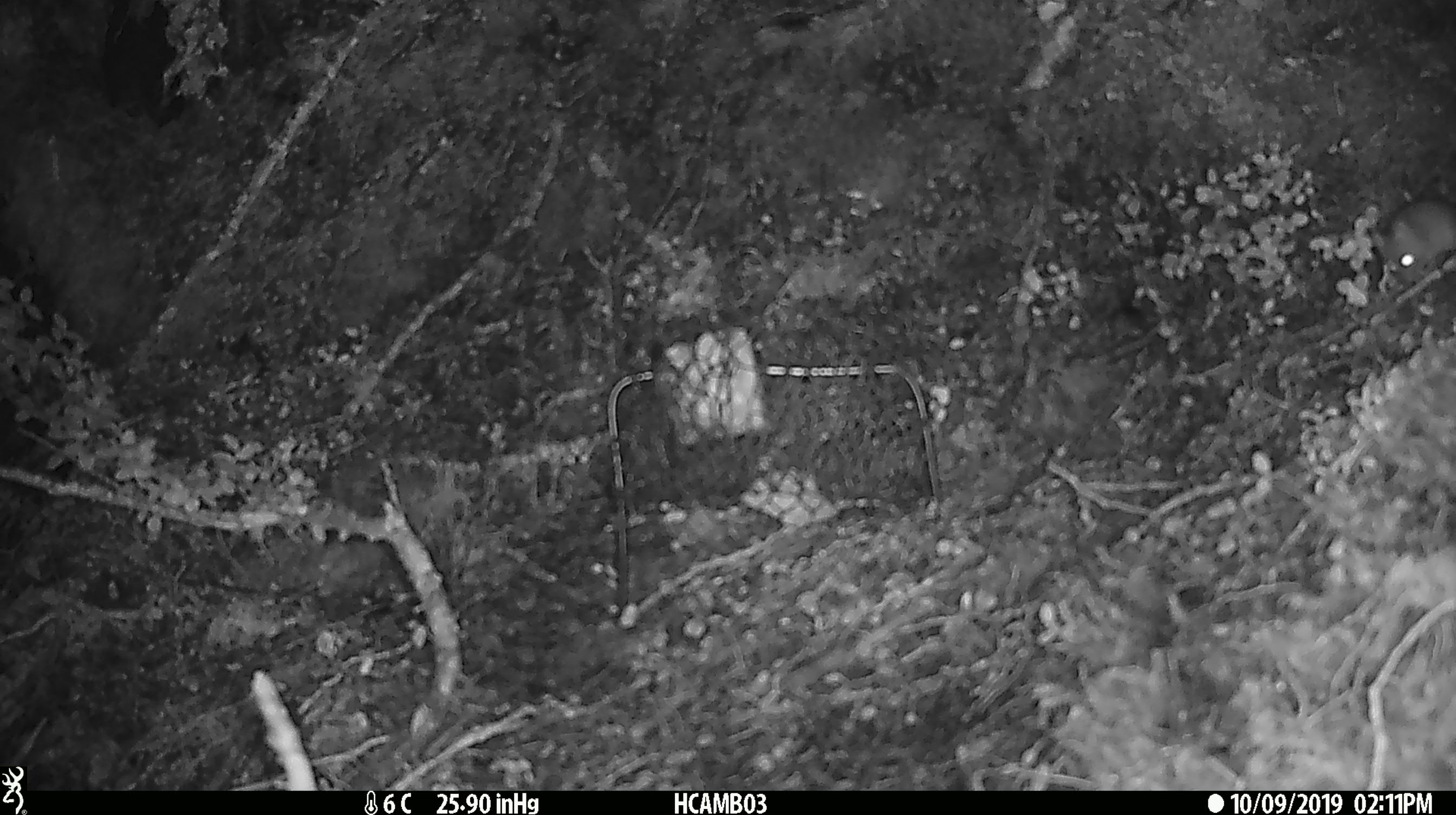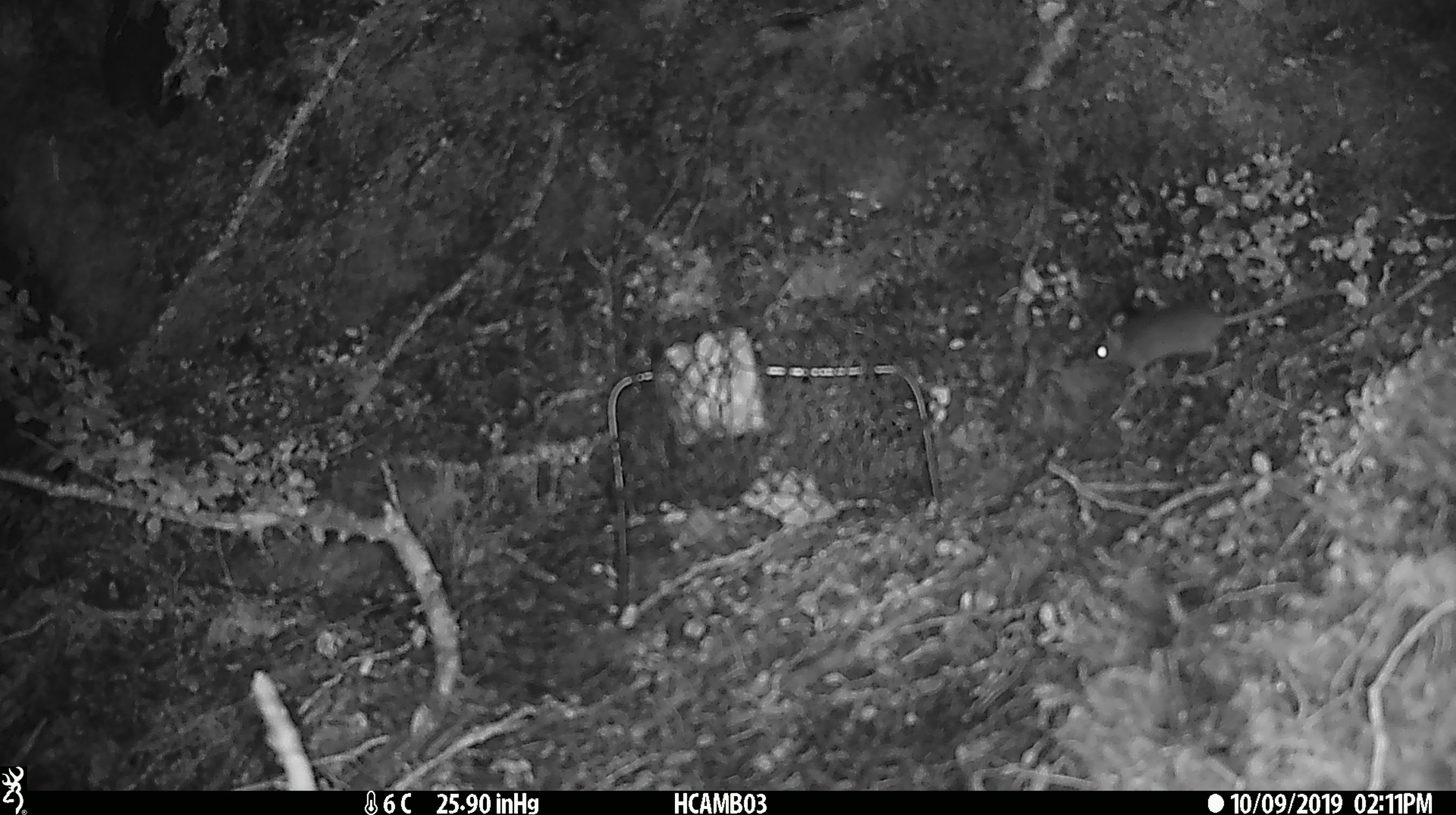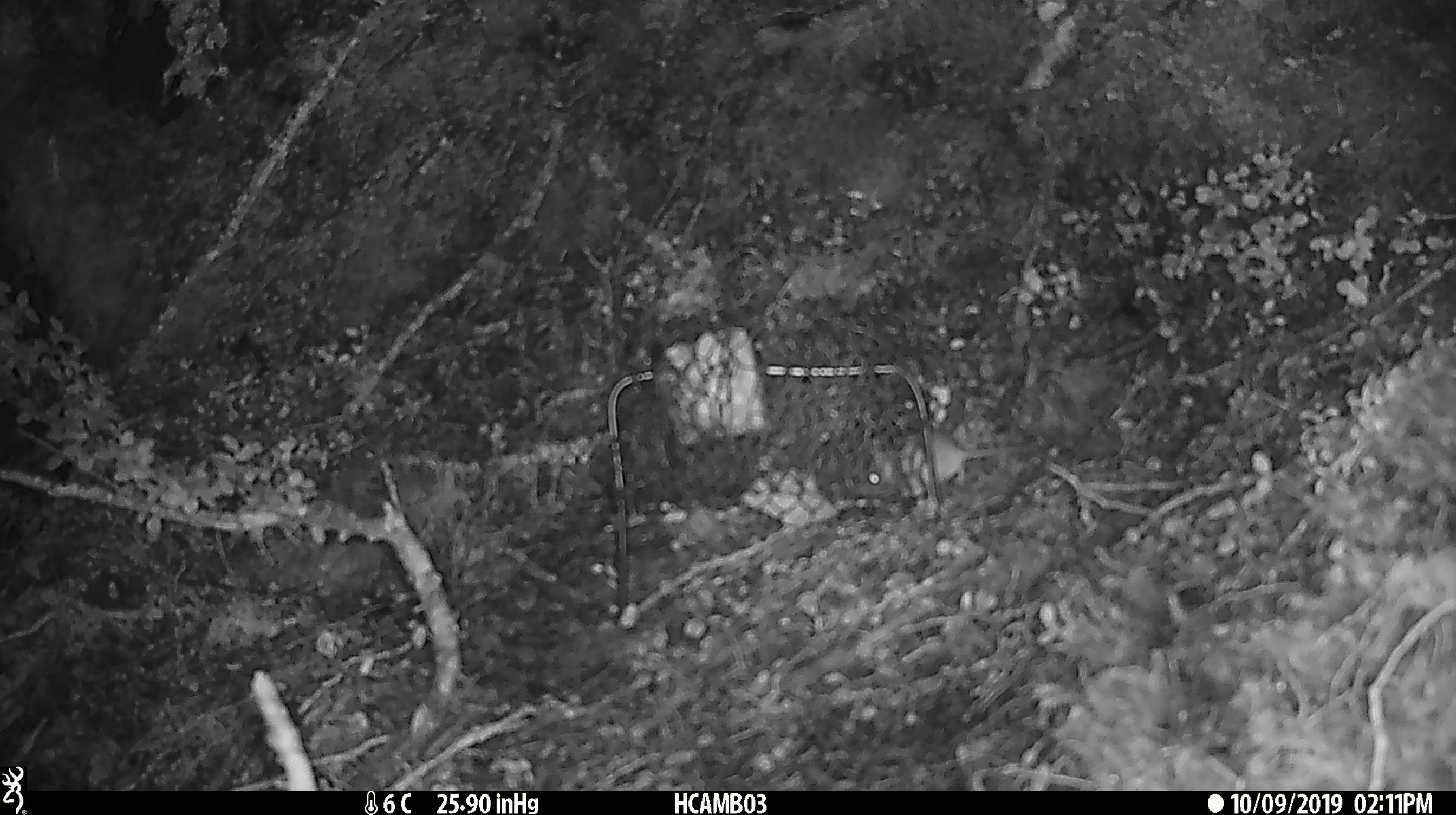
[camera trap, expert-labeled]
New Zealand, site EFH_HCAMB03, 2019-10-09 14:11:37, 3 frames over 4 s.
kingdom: Animalia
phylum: Chordata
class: Mammalia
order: Rodentia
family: Muridae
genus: Mus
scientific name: Mus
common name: mouse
Mouse (Mus).